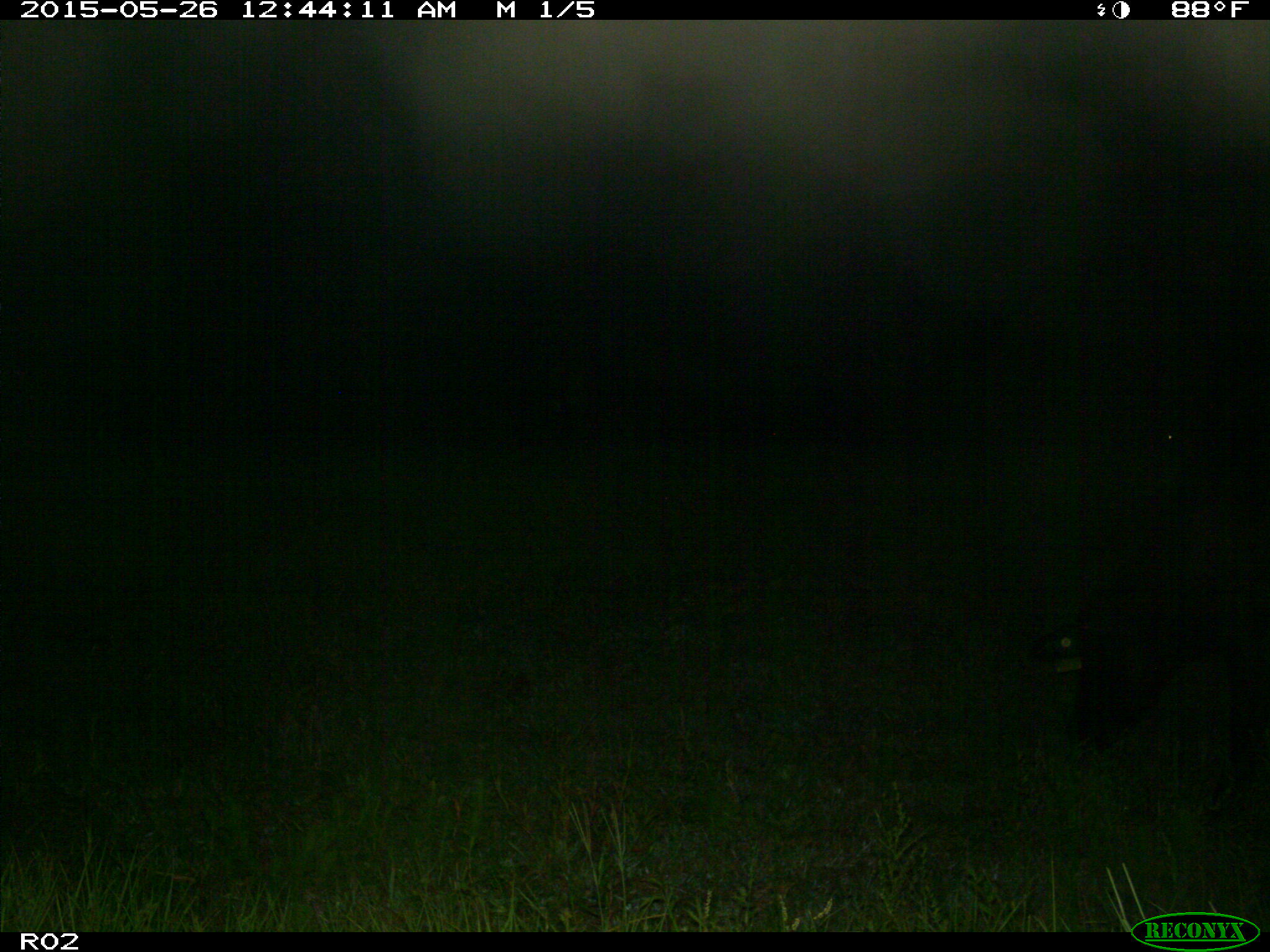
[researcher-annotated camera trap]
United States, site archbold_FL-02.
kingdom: Animalia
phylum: Chordata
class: Mammalia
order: Artiodactyla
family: Bovidae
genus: Bos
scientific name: Bos taurus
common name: domestic cow